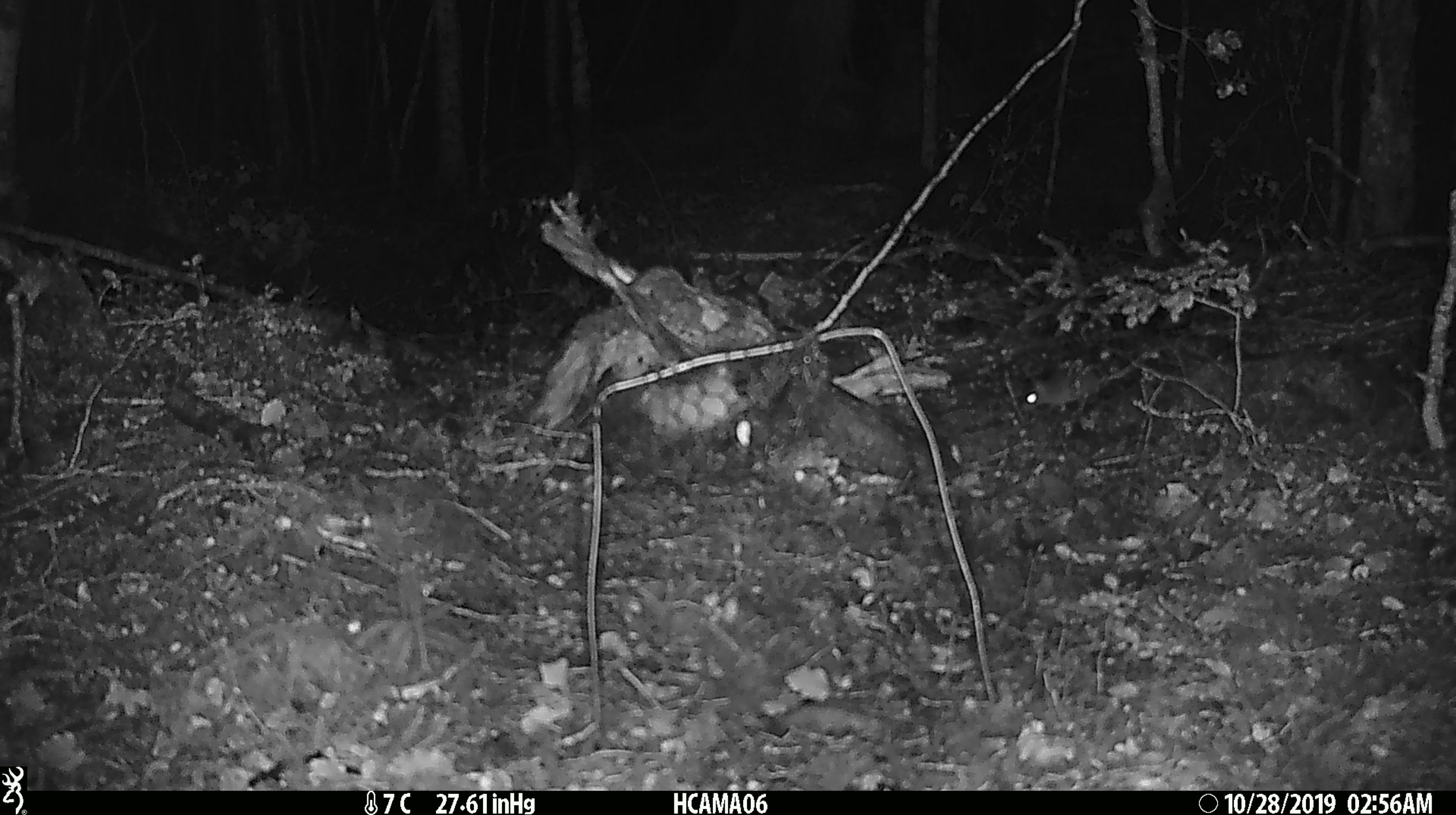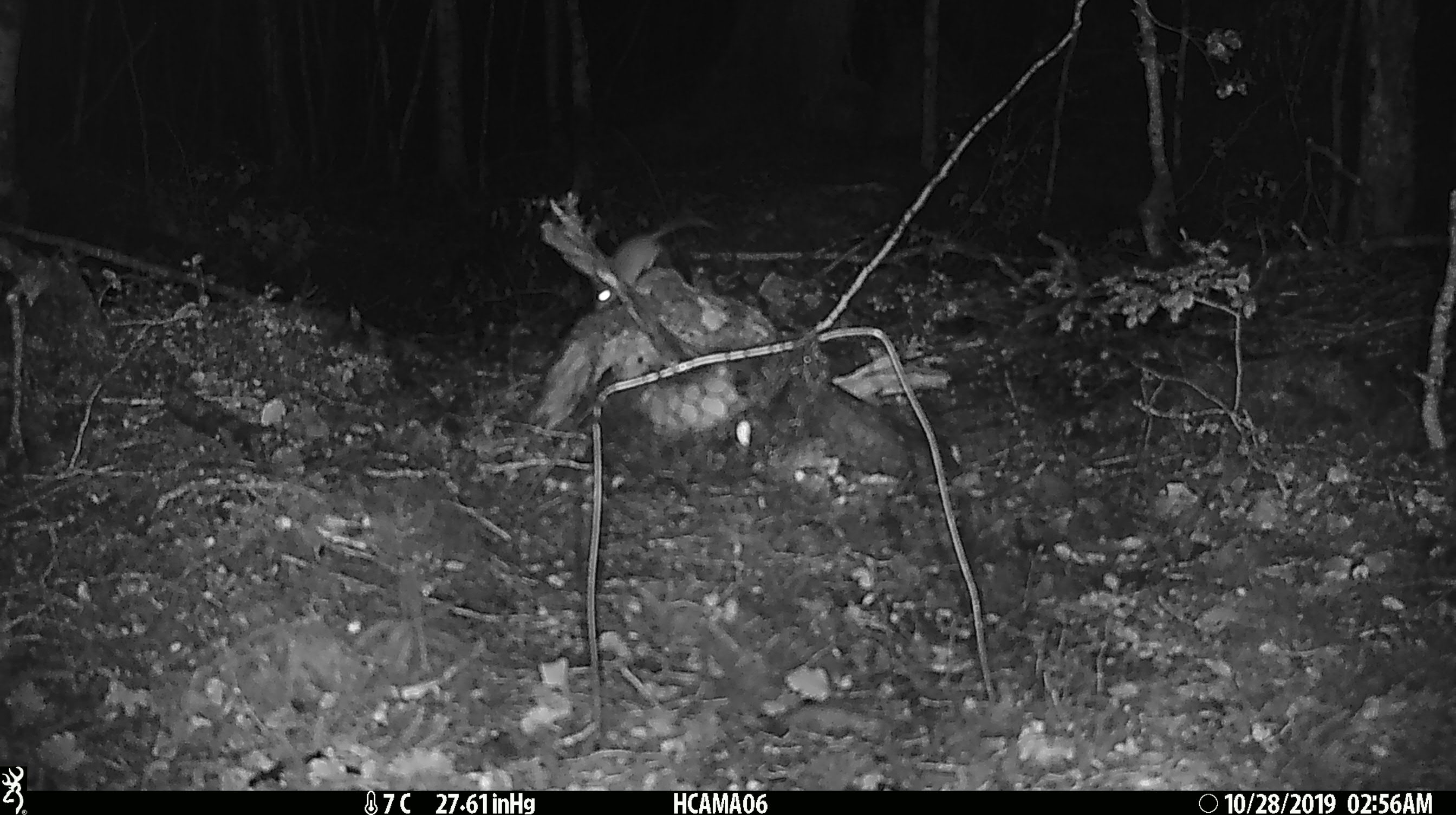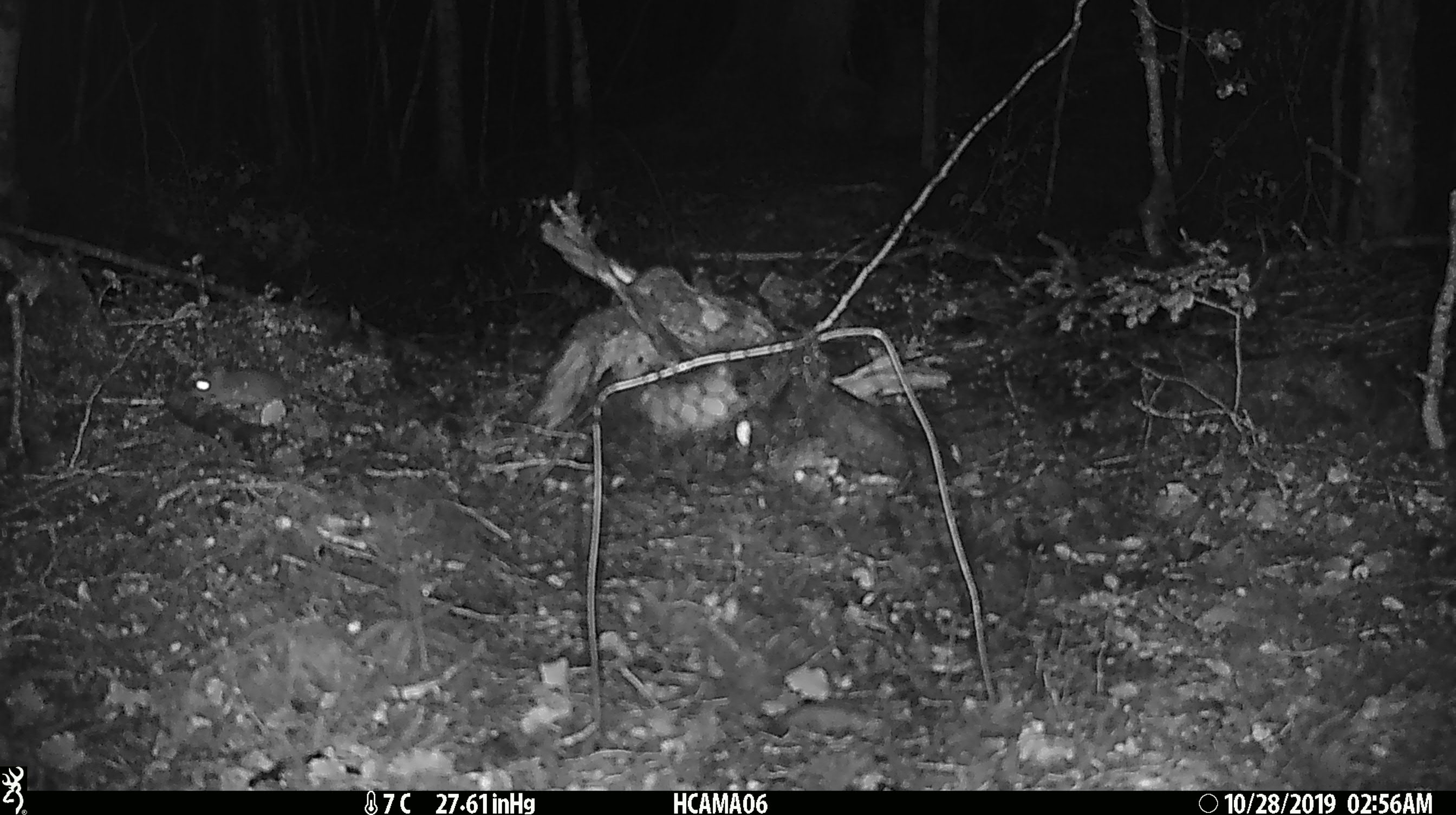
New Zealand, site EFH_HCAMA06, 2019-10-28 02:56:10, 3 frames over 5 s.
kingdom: Animalia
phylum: Chordata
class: Mammalia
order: Rodentia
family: Muridae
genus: Mus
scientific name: Mus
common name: mouse